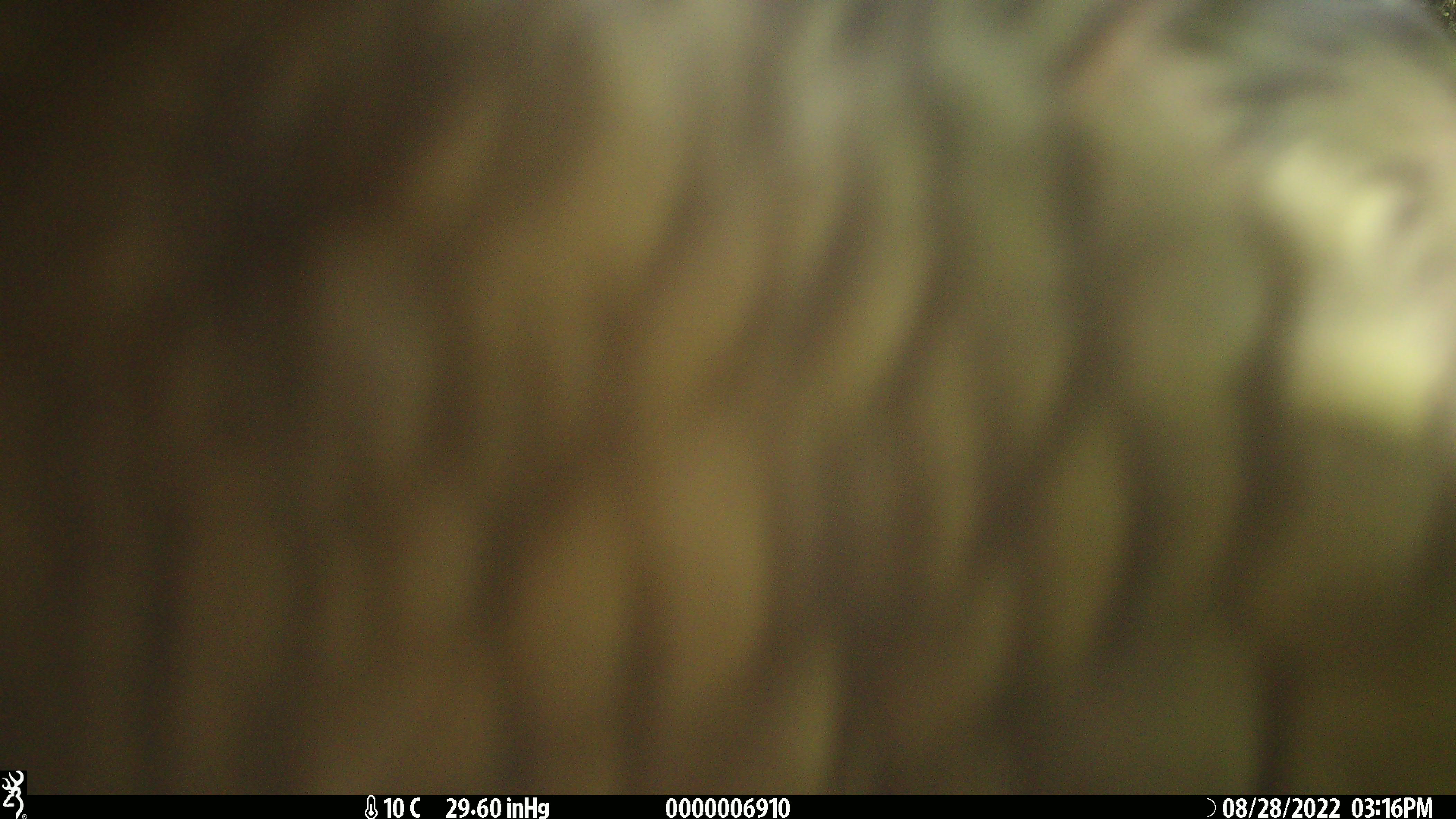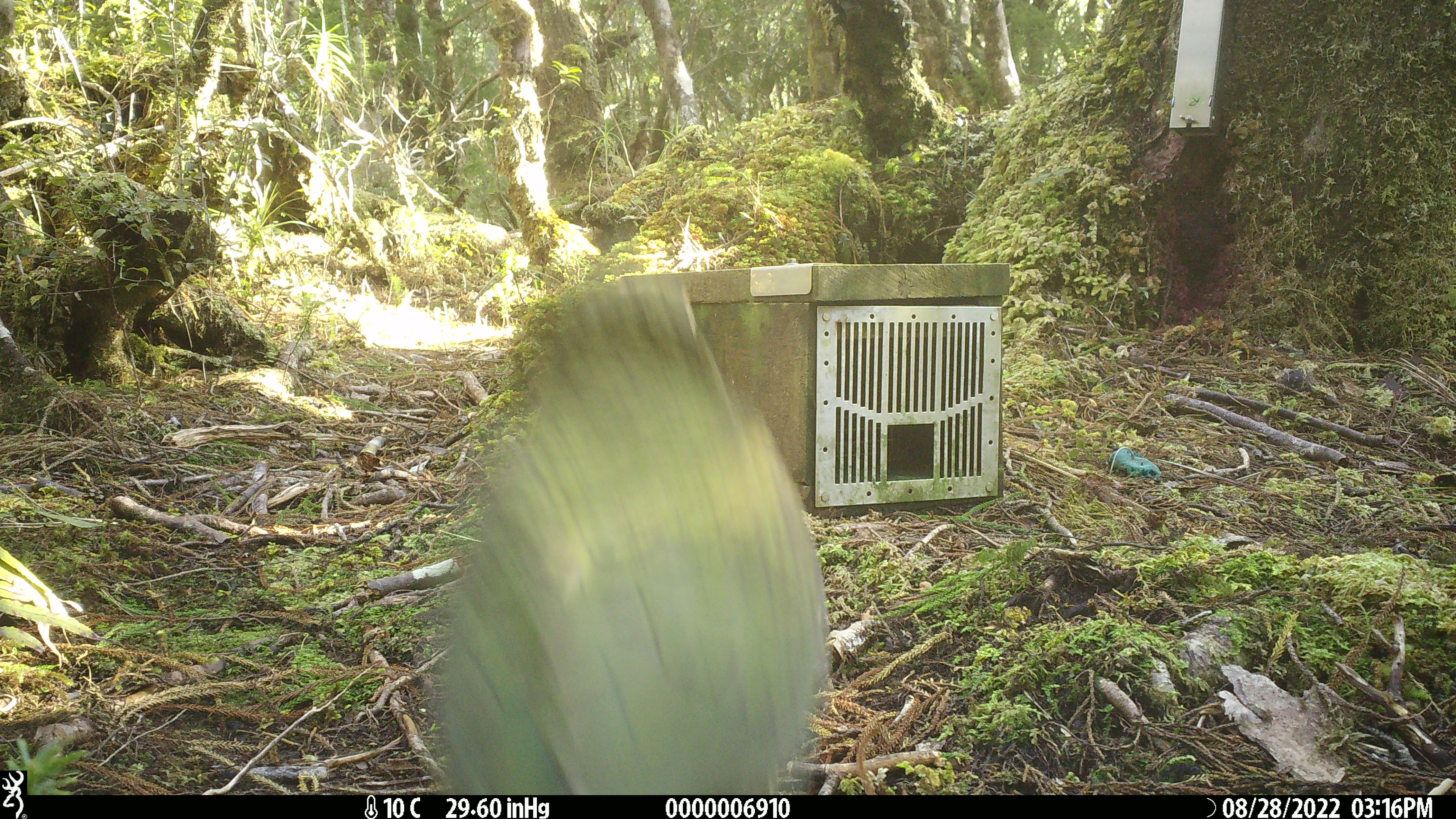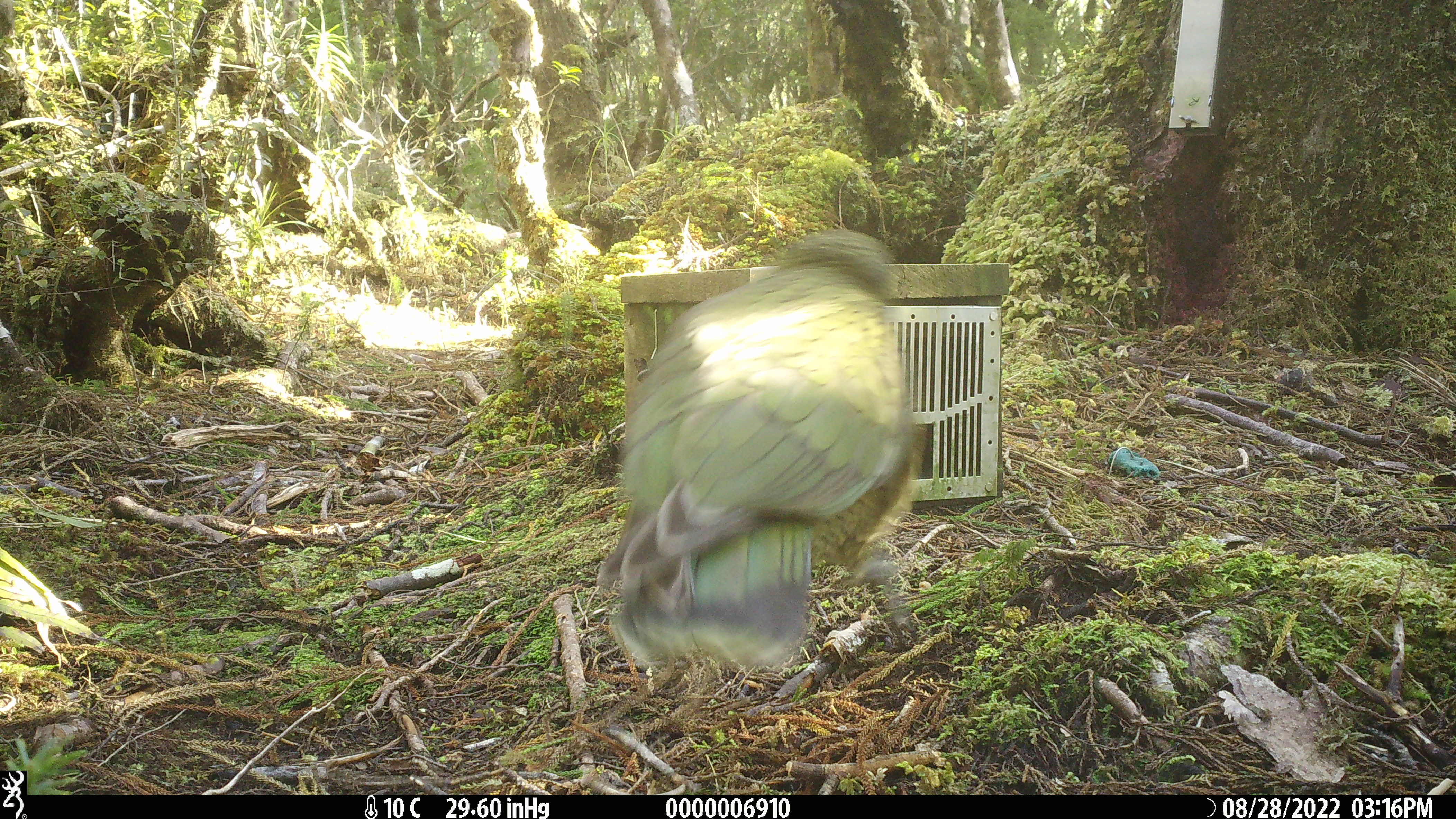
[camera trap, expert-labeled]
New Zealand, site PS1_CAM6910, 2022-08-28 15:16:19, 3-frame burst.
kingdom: Animalia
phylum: Chordata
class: Aves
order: Psittaciformes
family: Strigopidae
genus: Nestor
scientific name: Nestor notabilis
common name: kea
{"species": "kea (Nestor notabilis)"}